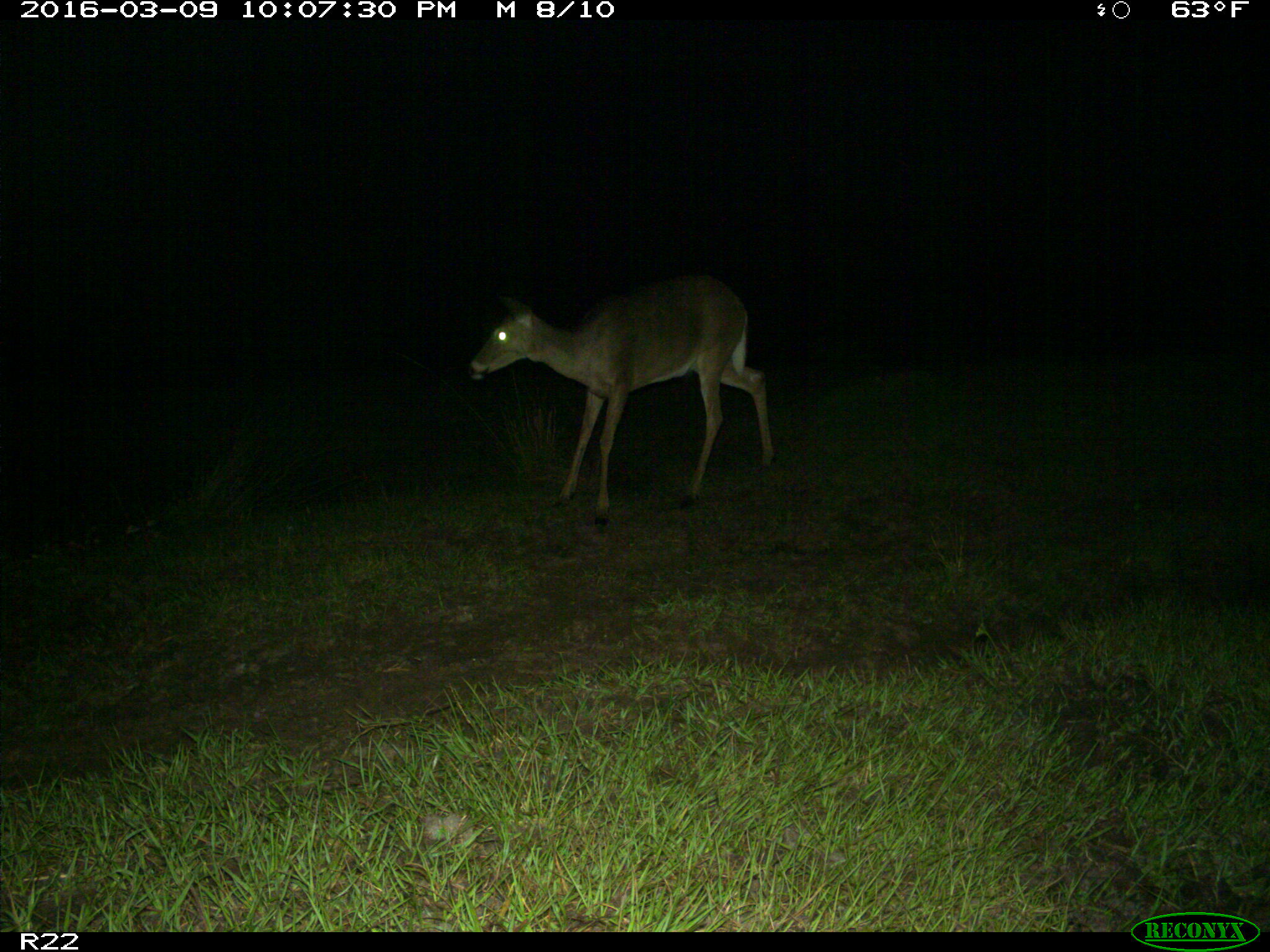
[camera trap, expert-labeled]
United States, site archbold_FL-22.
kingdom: Animalia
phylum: Chordata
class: Mammalia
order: Artiodactyla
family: Cervidae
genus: Odocoileus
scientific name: Odocoileus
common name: deer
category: unidentified deer